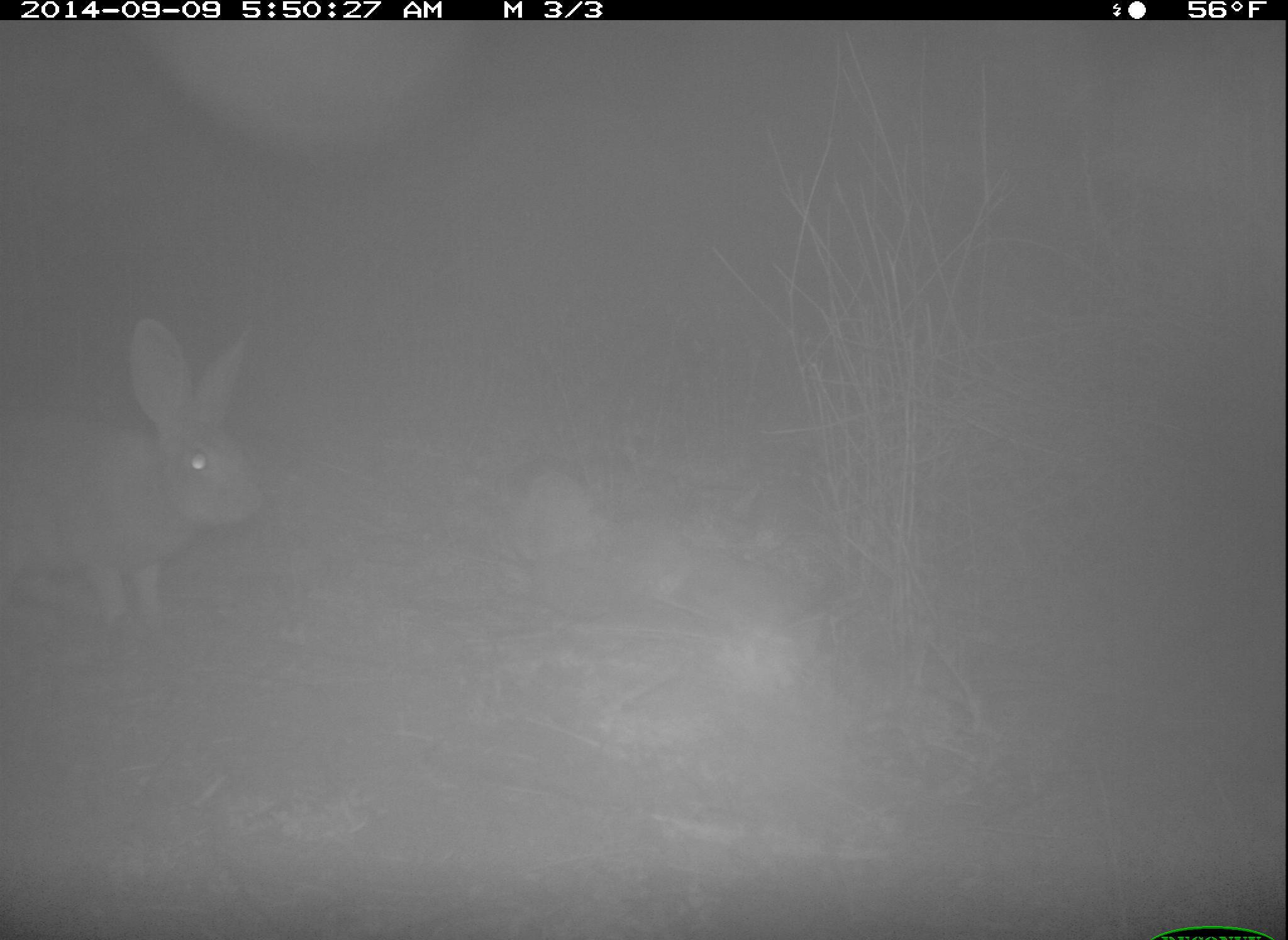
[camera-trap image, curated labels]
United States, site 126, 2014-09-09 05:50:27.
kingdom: Animalia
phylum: Chordata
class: Mammalia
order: Lagomorpha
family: Leporidae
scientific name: Leporidae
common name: rabbits and hares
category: rabbit